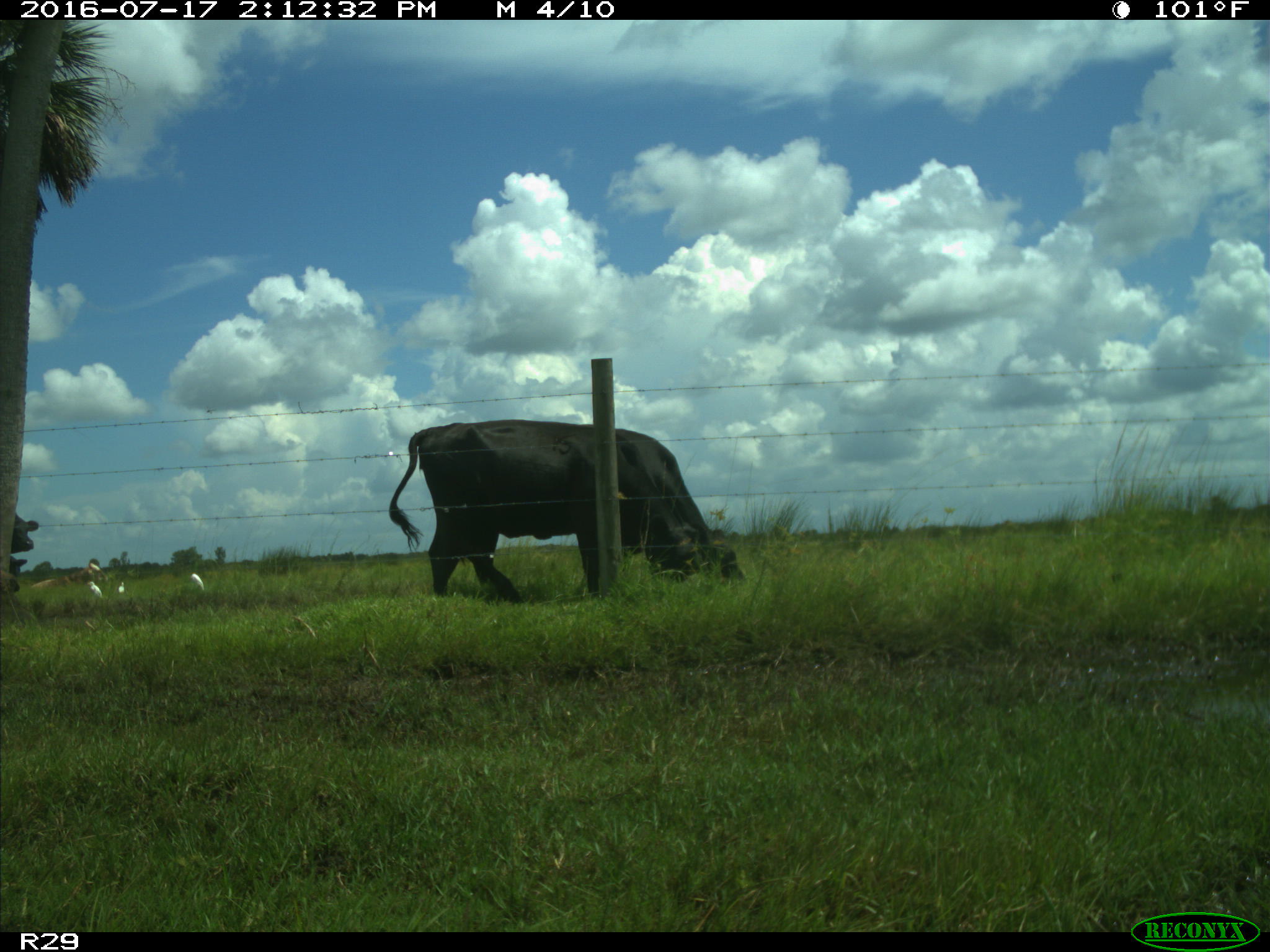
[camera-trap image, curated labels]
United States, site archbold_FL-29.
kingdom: Animalia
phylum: Chordata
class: Mammalia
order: Artiodactyla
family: Bovidae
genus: Bos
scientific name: Bos taurus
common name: domestic cow